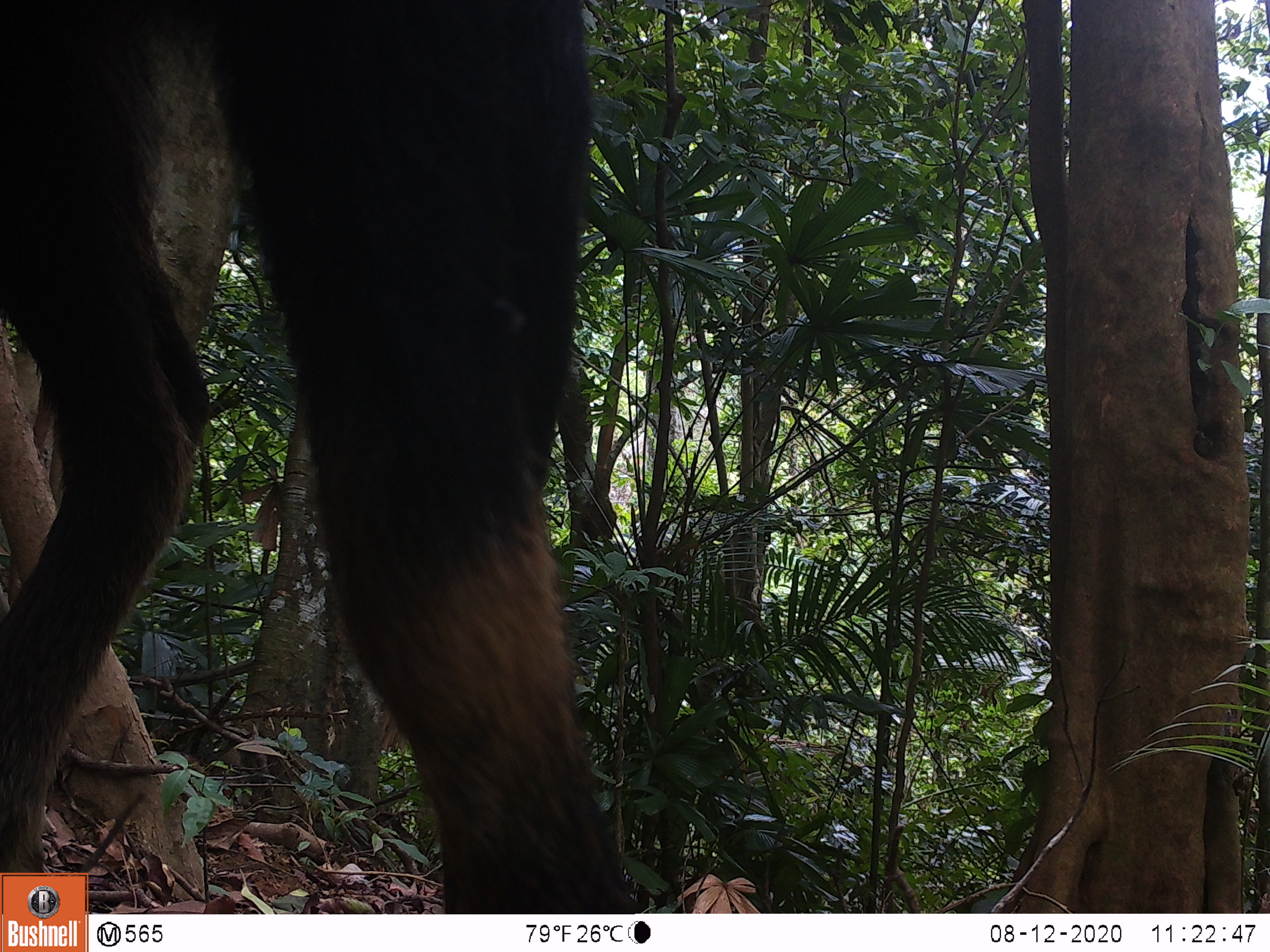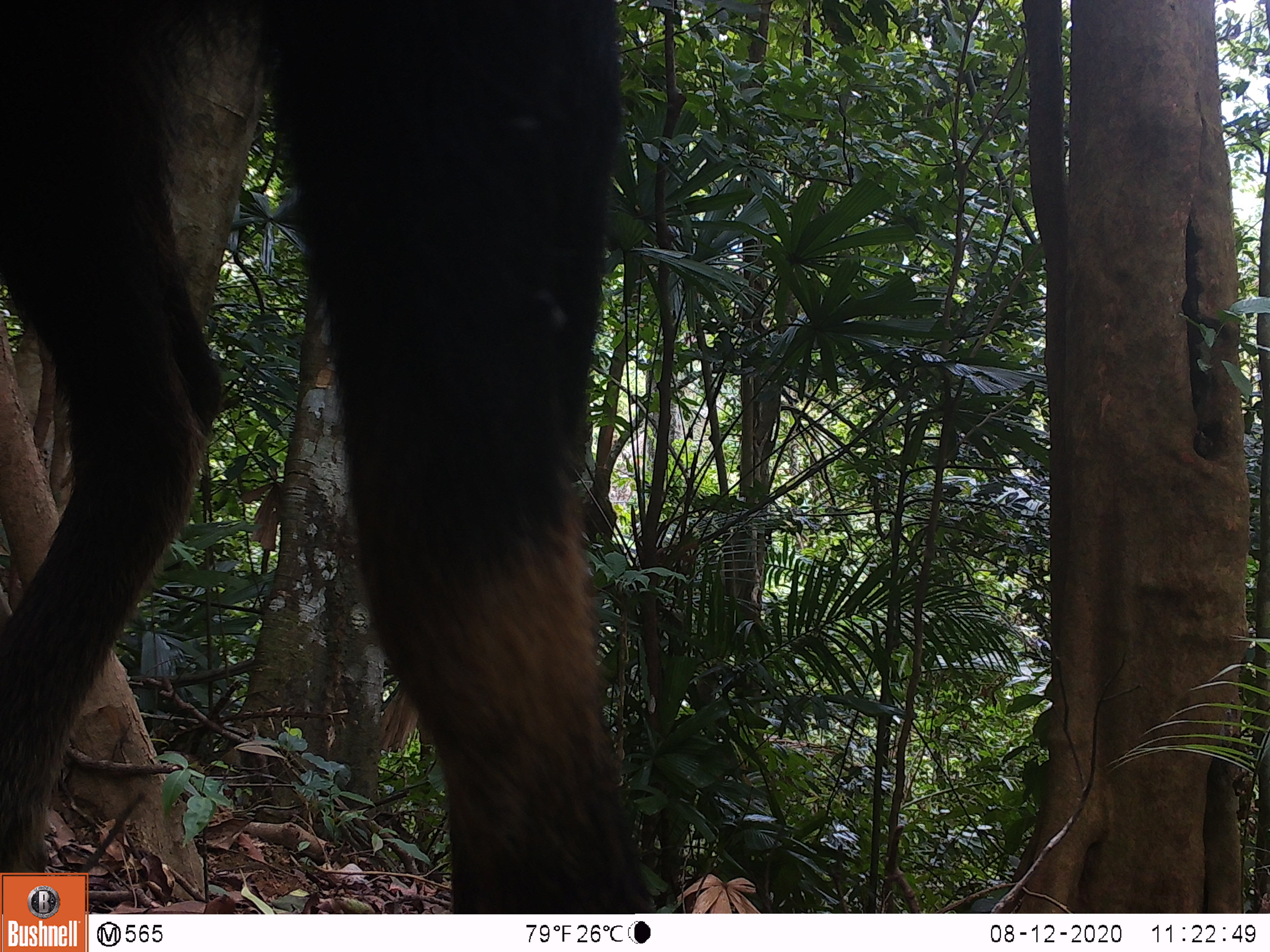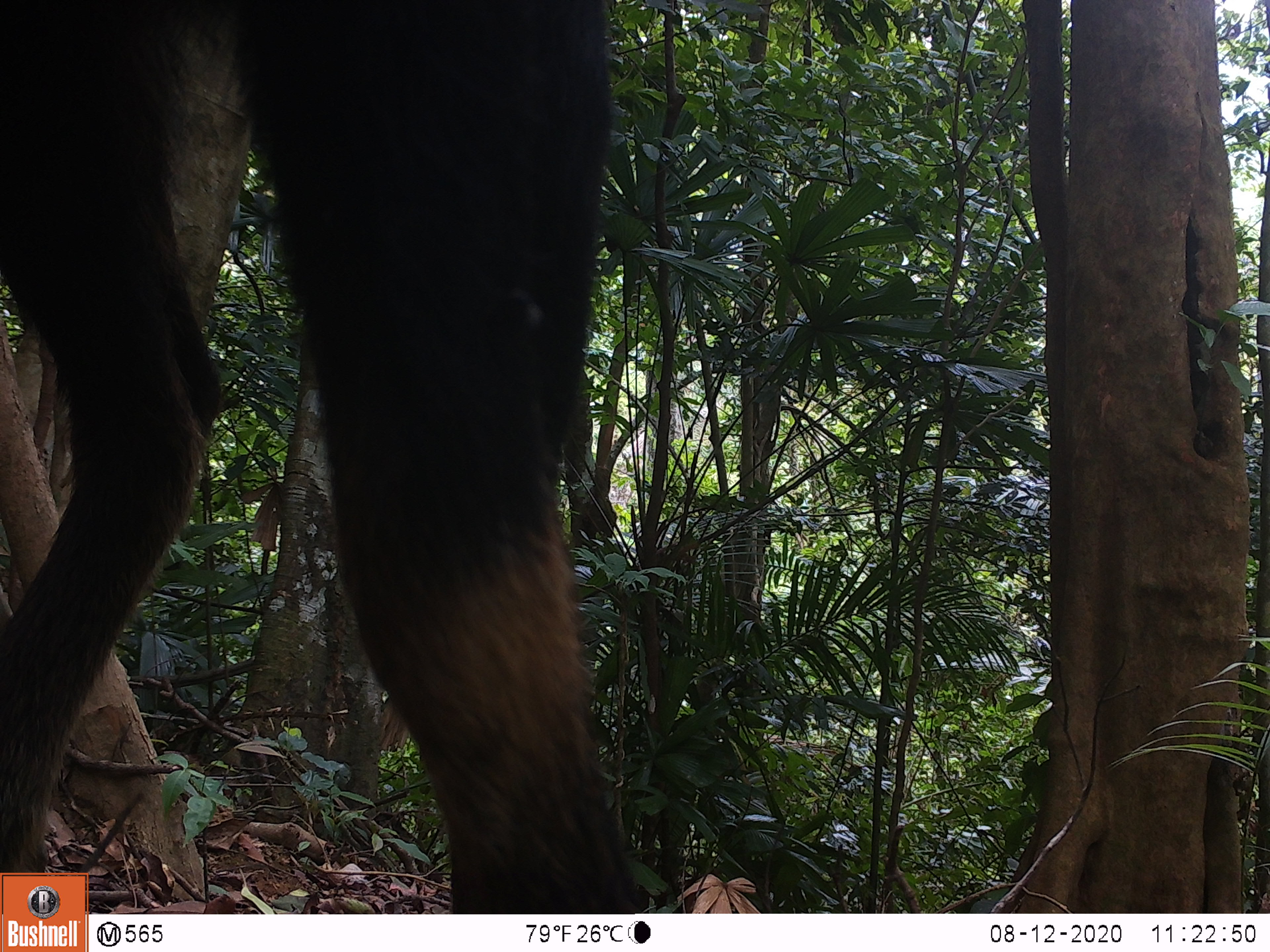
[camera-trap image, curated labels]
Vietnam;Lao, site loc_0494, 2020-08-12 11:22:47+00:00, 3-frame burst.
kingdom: Animalia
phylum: Chordata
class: Mammalia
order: Artiodactyla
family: Bovidae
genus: Capricornis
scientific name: Capricornis sumatraensis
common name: chinese serow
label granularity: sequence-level